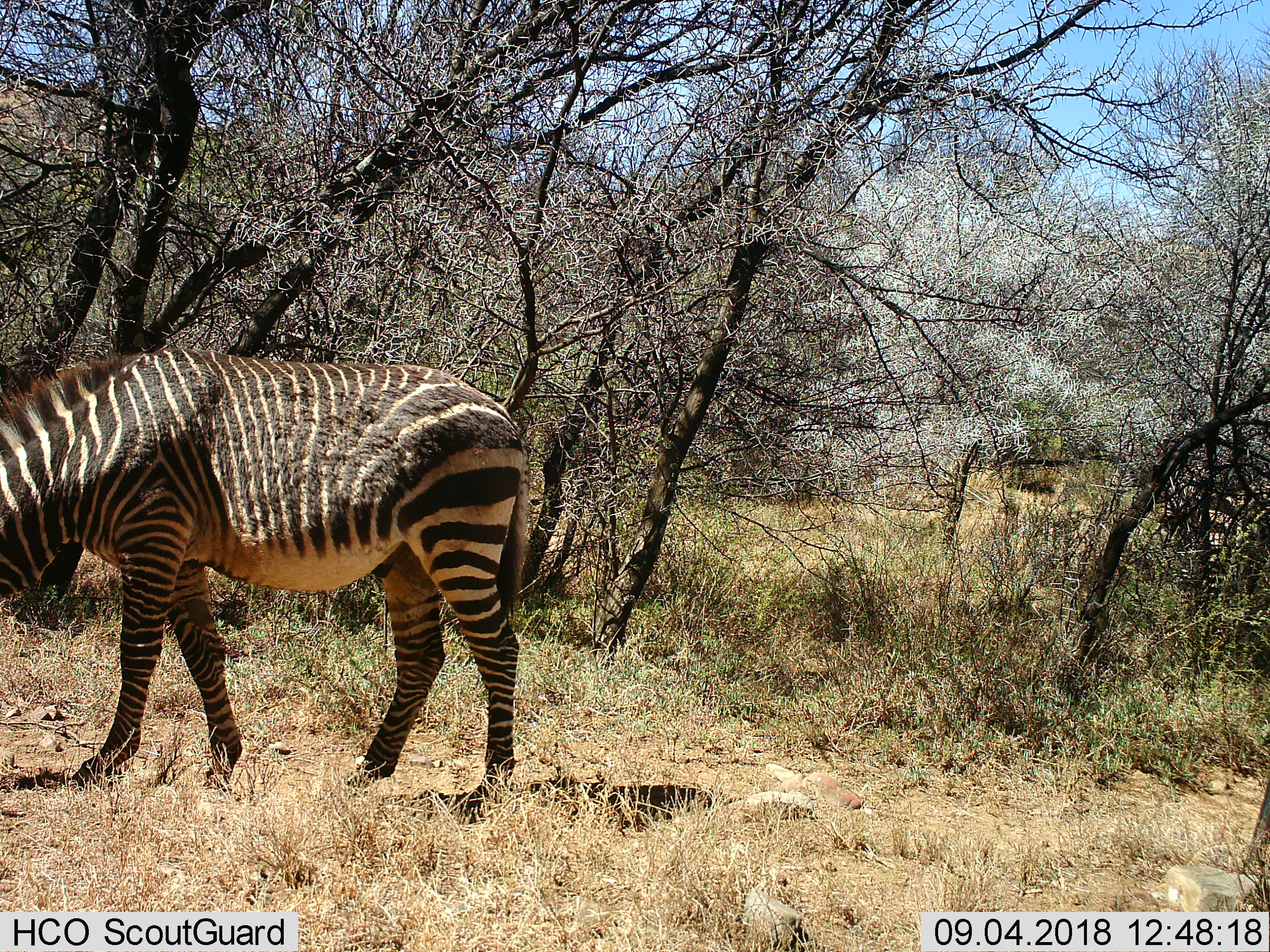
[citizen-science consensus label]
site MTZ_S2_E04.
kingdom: Animalia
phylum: Chordata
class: Mammalia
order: Perissodactyla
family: Equidae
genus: Equus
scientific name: Equus zebra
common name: mountain zebra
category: zebramountain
Zebramountain (mountain zebra) (Equus zebra), count 1. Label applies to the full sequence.